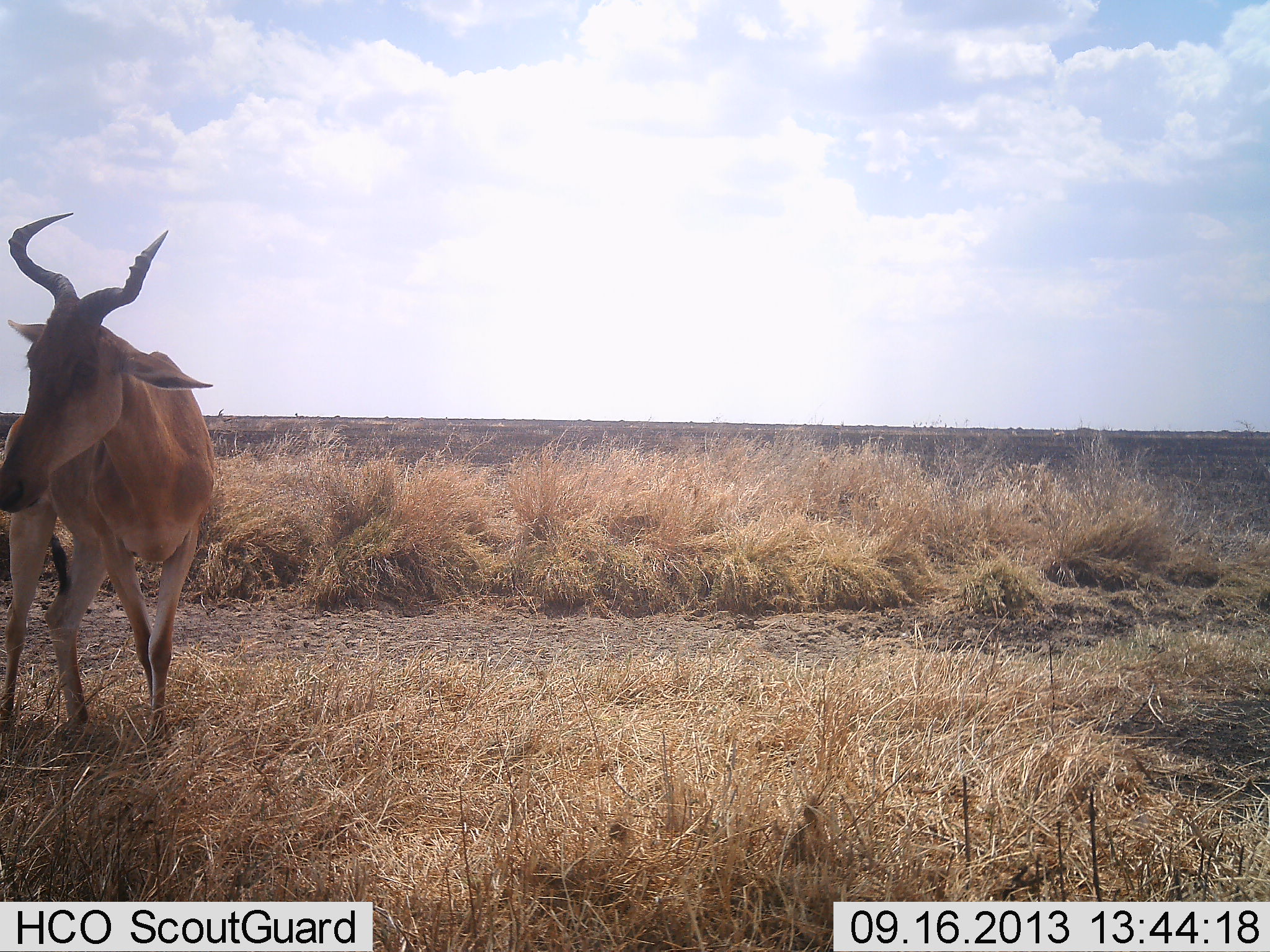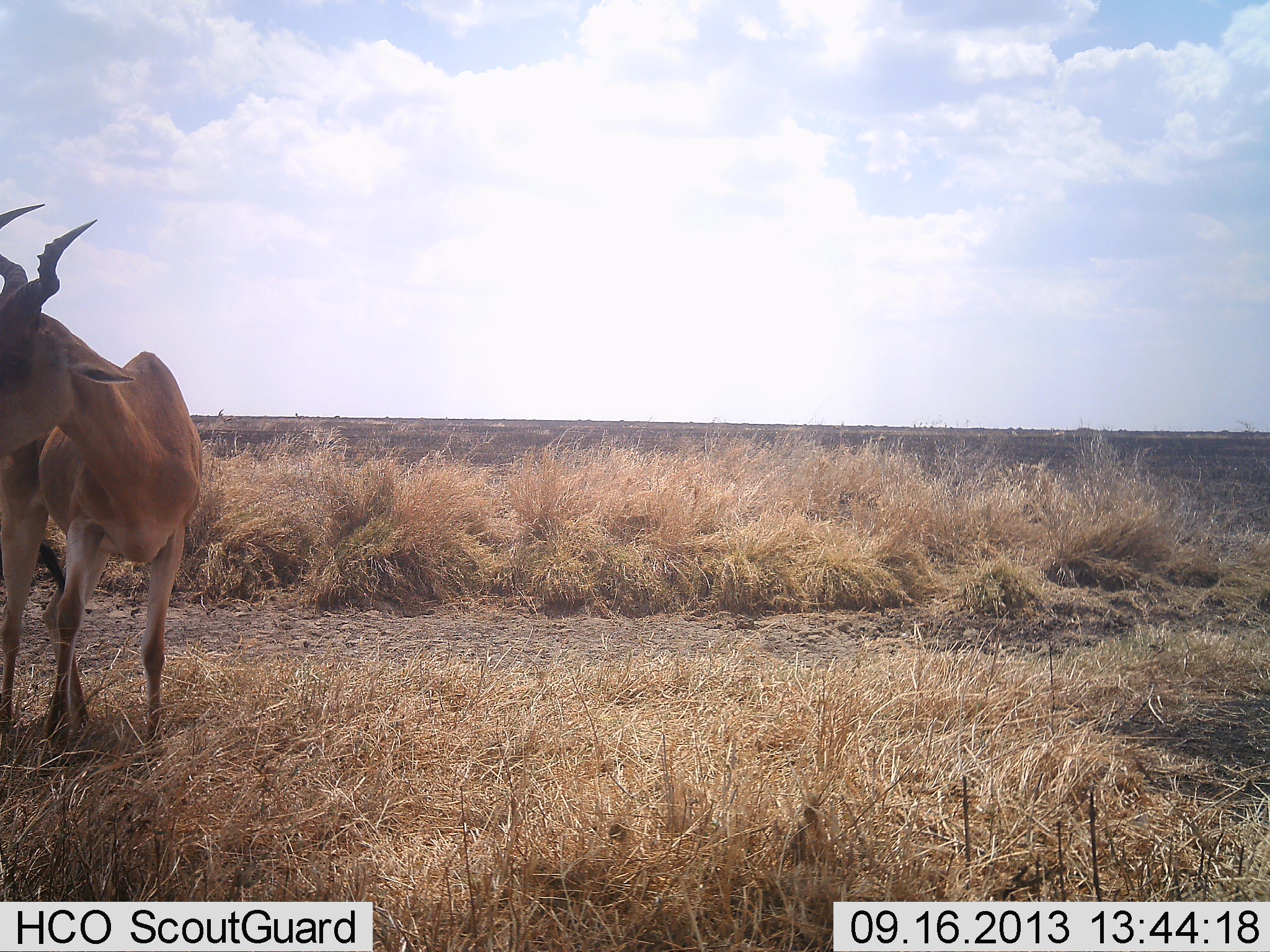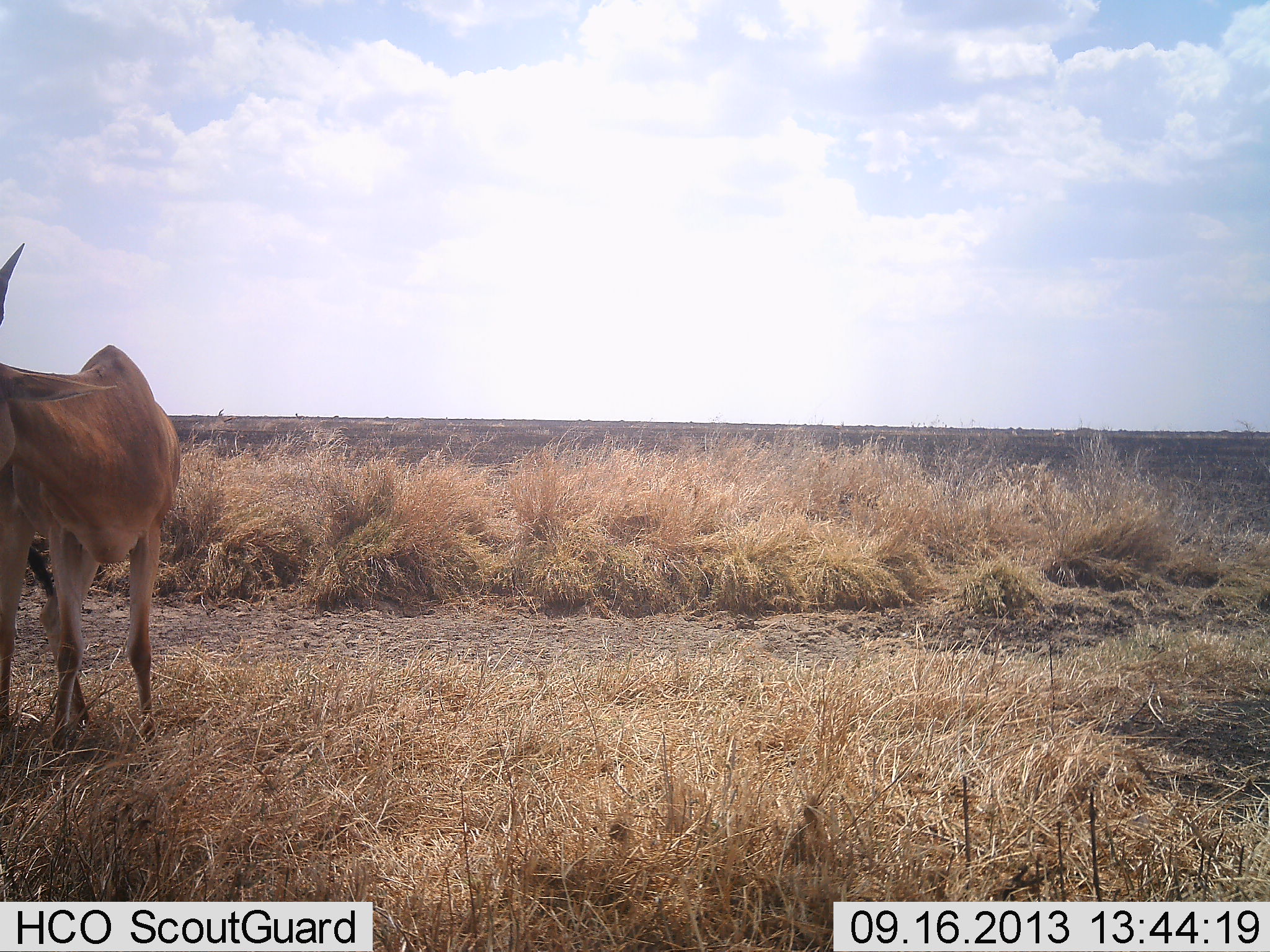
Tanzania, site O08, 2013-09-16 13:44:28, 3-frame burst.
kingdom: Animalia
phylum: Chordata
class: Mammalia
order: Artiodactyla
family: Bovidae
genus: Alcelaphus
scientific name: Alcelaphus buselaphus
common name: hartebeest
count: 1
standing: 90%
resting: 0%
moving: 10%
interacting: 0%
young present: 0%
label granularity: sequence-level